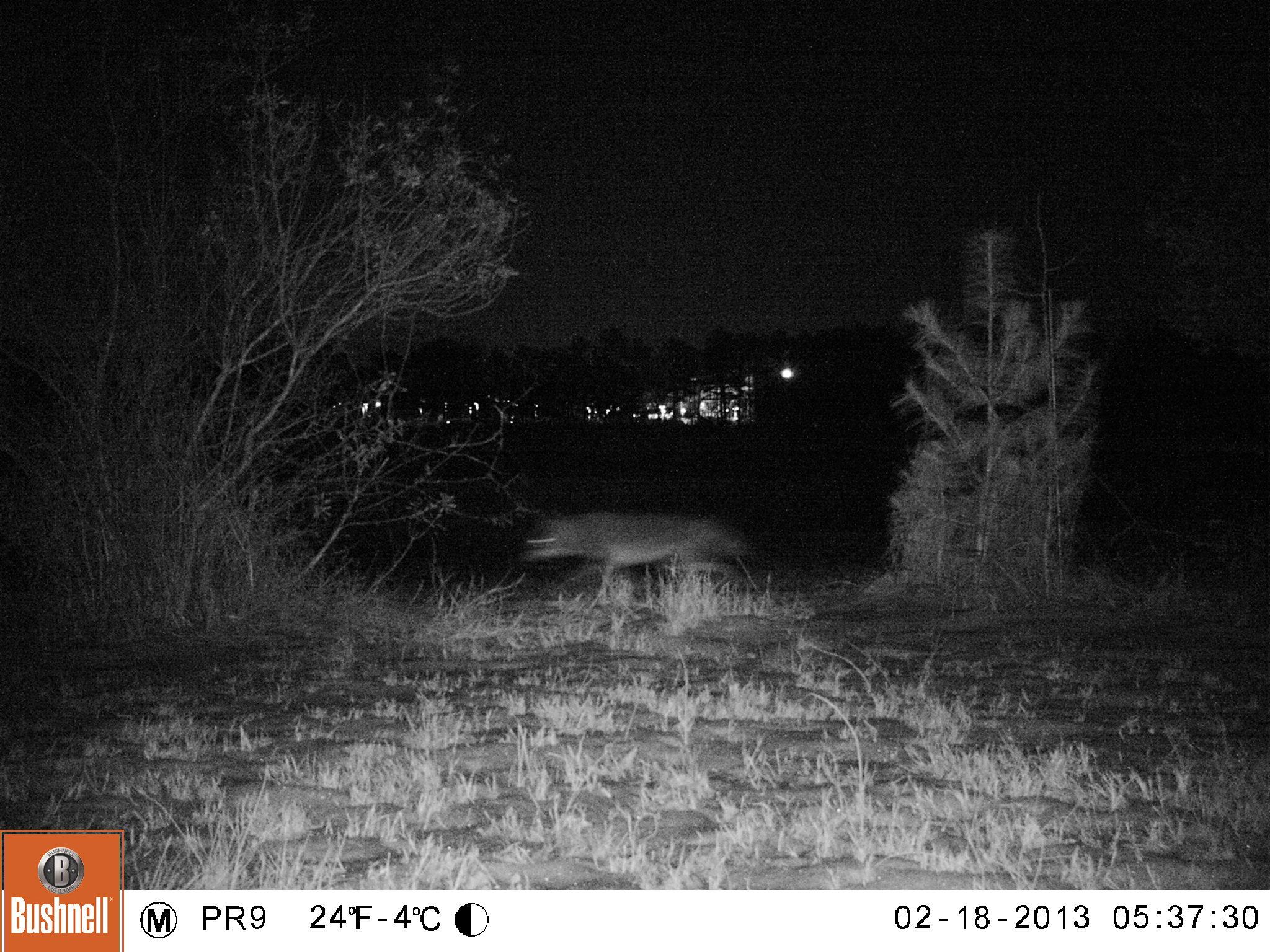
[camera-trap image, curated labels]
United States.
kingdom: Animalia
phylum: Chordata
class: Mammalia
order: Carnivora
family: Canidae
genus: Canis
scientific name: Canis latrans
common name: coyote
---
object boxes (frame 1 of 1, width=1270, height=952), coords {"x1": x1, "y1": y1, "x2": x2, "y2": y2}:
Coyote: {"x1": 509, "y1": 497, "x2": 766, "y2": 600}